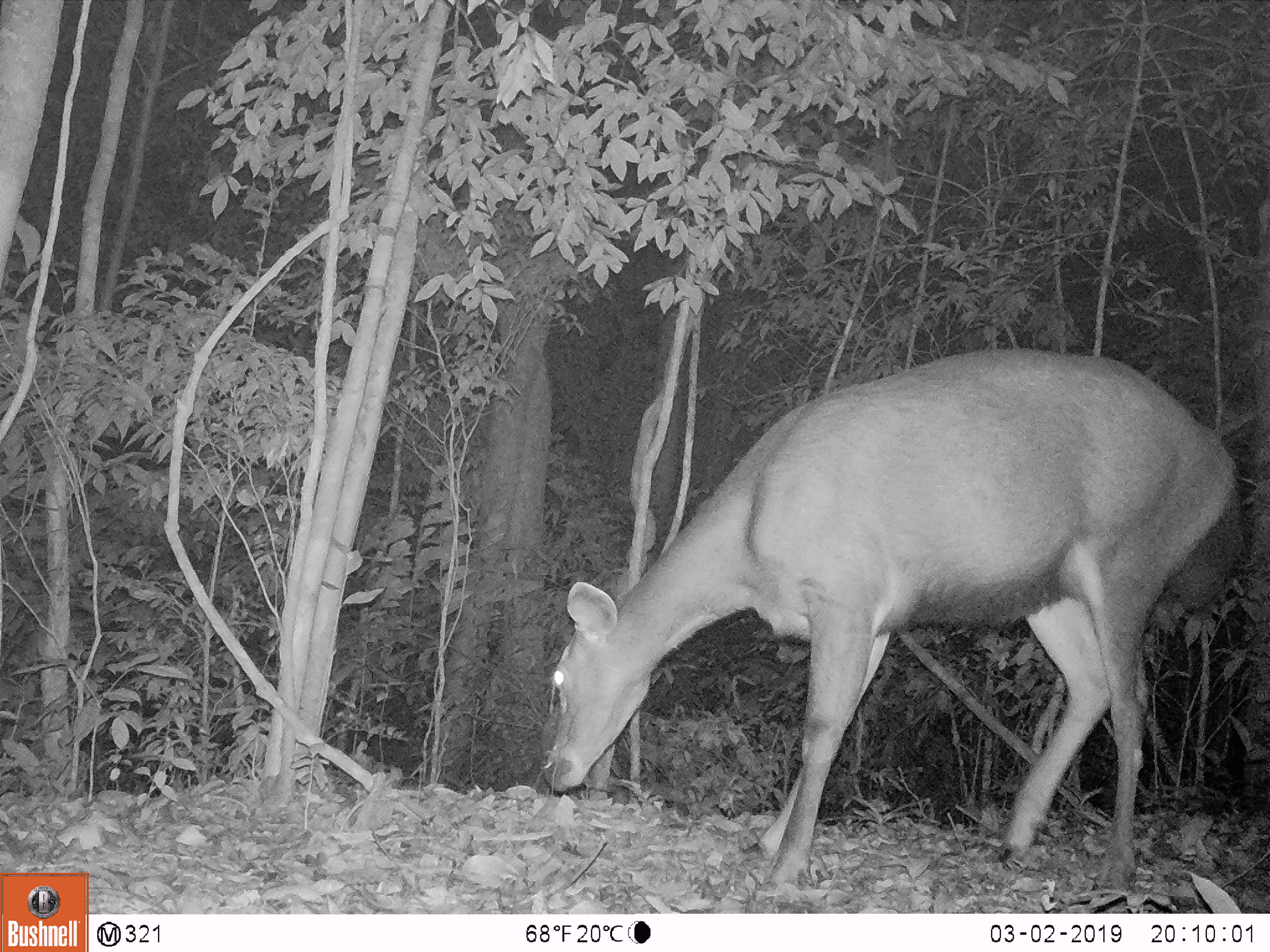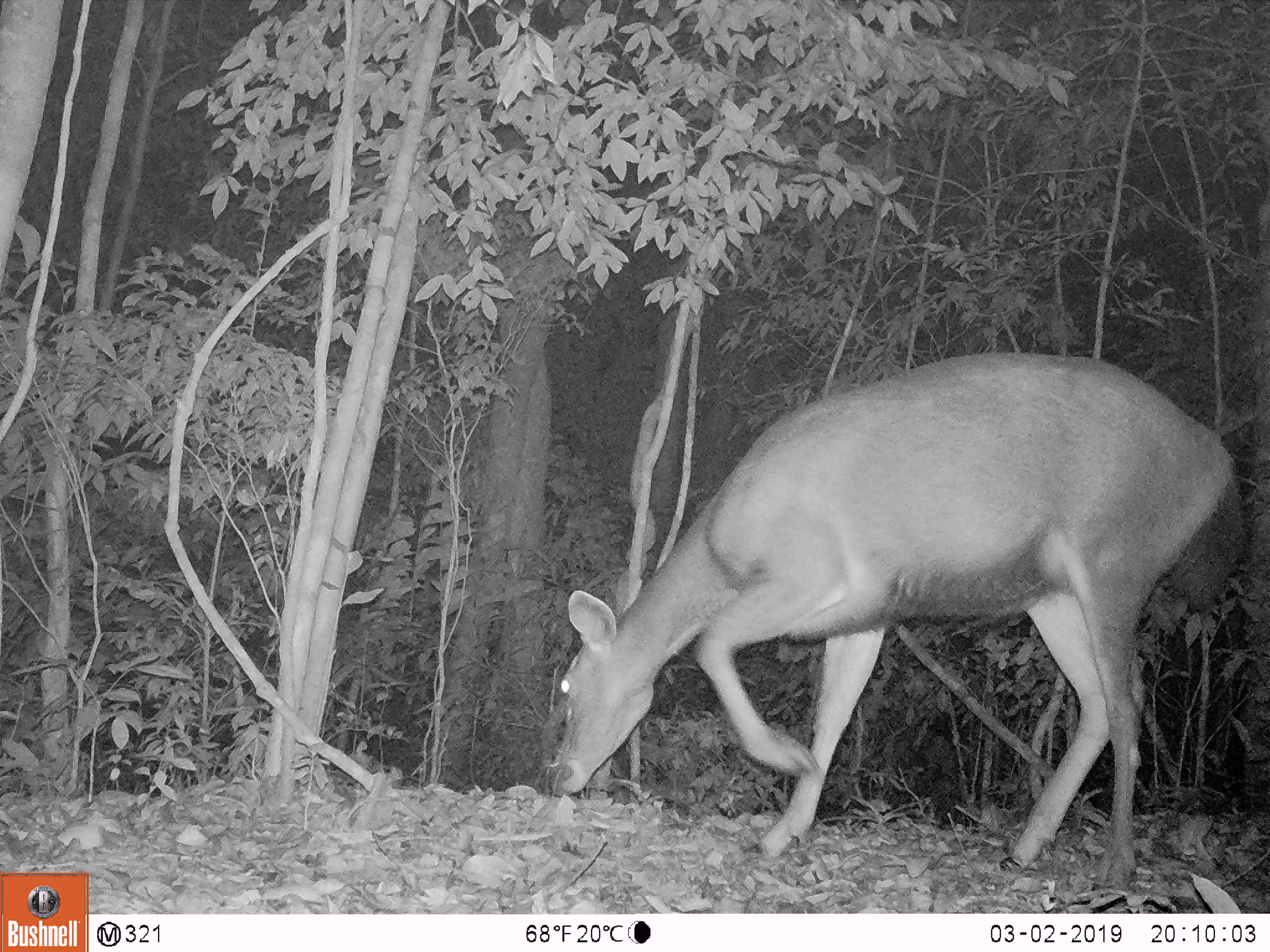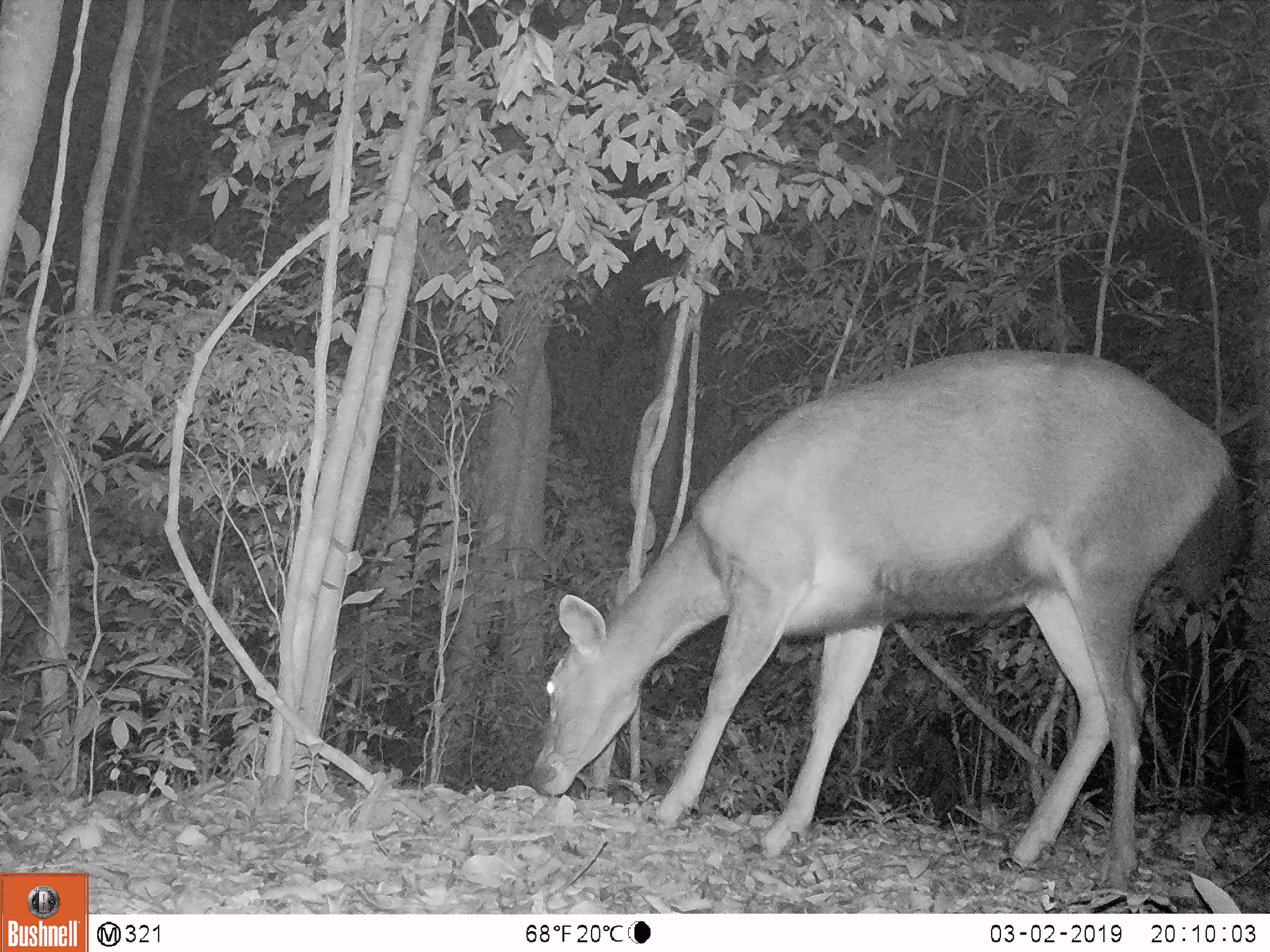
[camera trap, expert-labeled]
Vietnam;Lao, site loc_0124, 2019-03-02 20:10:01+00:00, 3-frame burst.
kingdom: Animalia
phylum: Chordata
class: Mammalia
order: Artiodactyla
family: Cervidae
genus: Rusa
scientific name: Rusa unicolor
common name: sambar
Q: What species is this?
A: Sambar (Rusa unicolor).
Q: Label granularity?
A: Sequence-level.